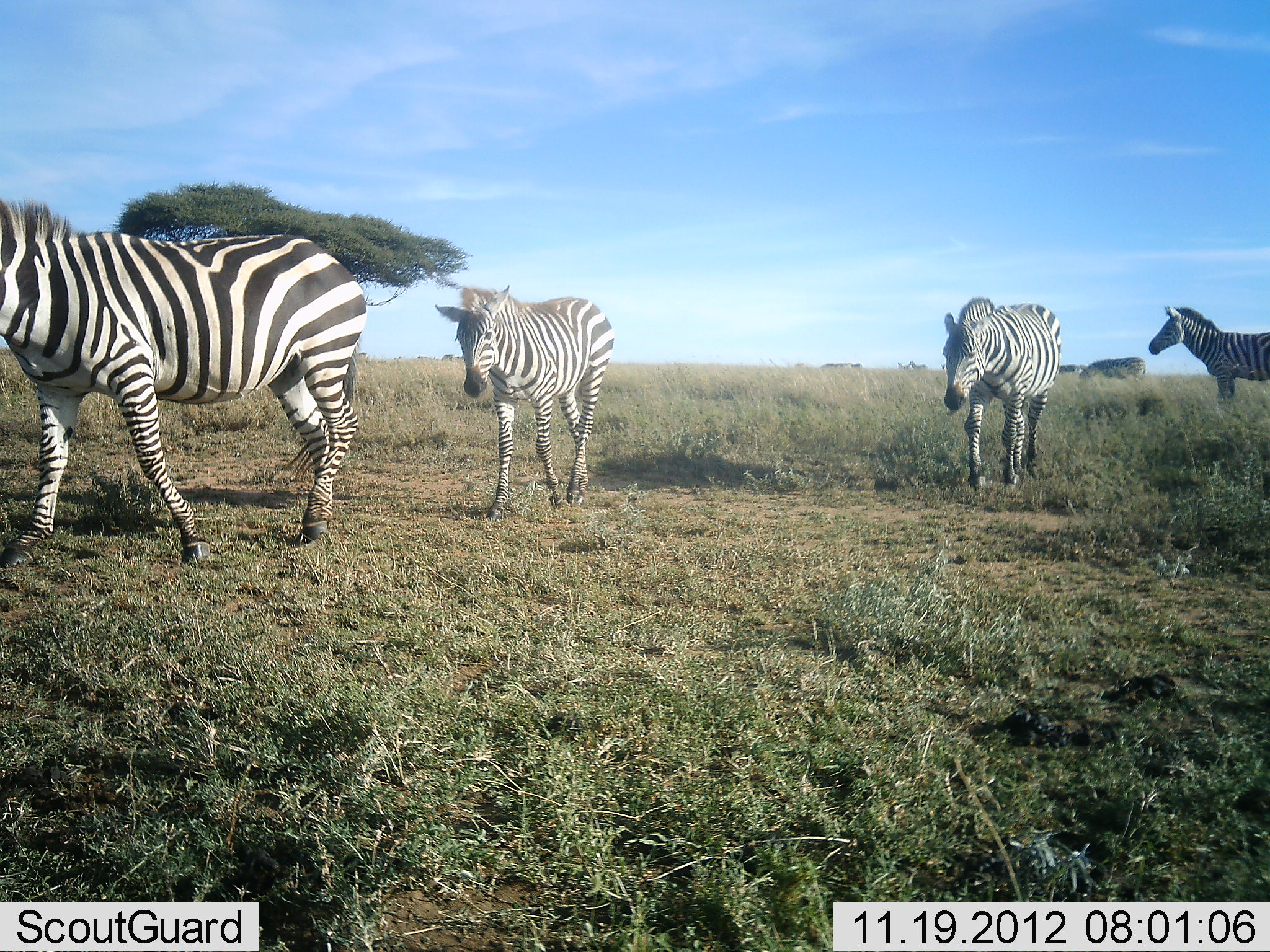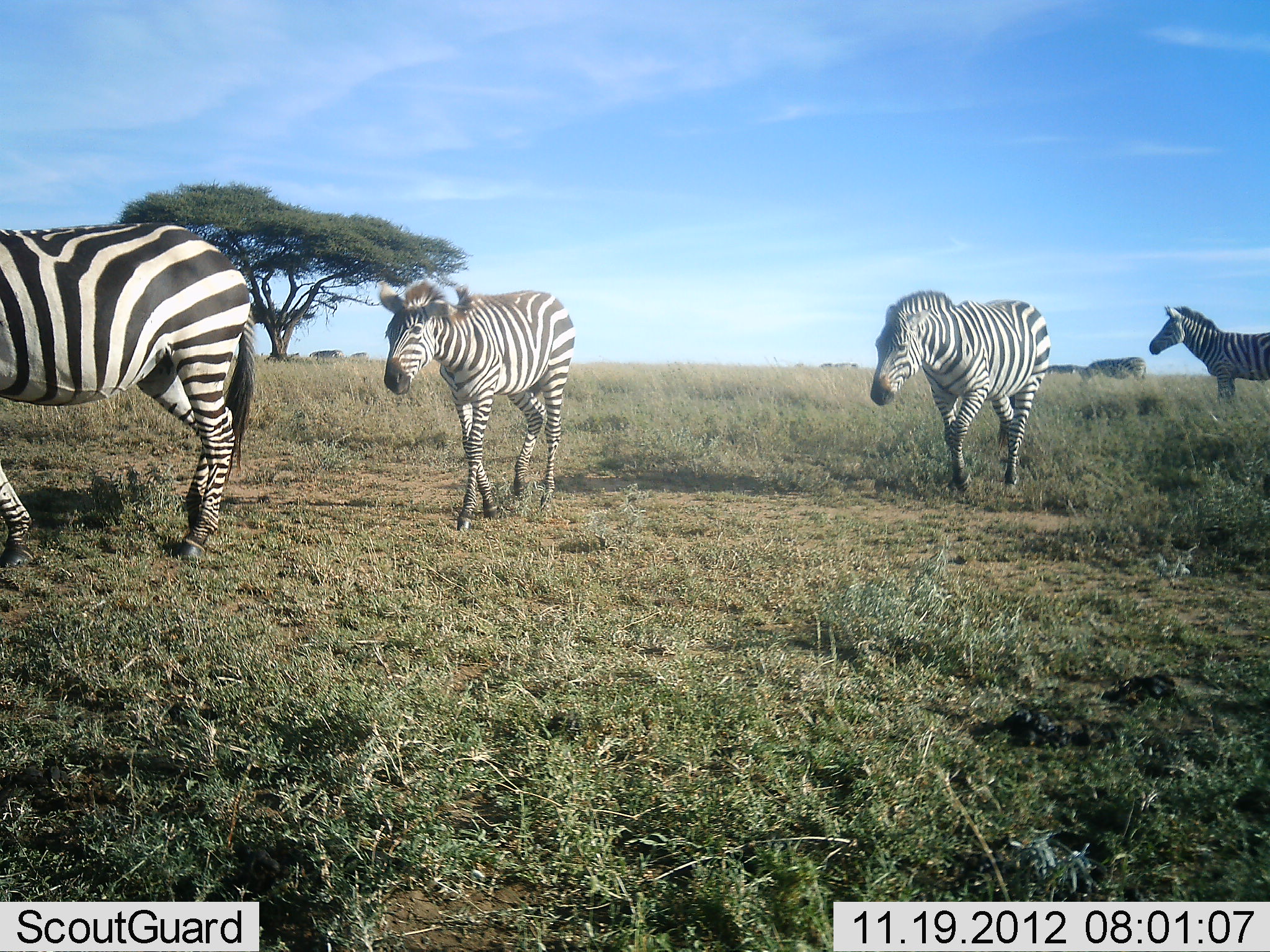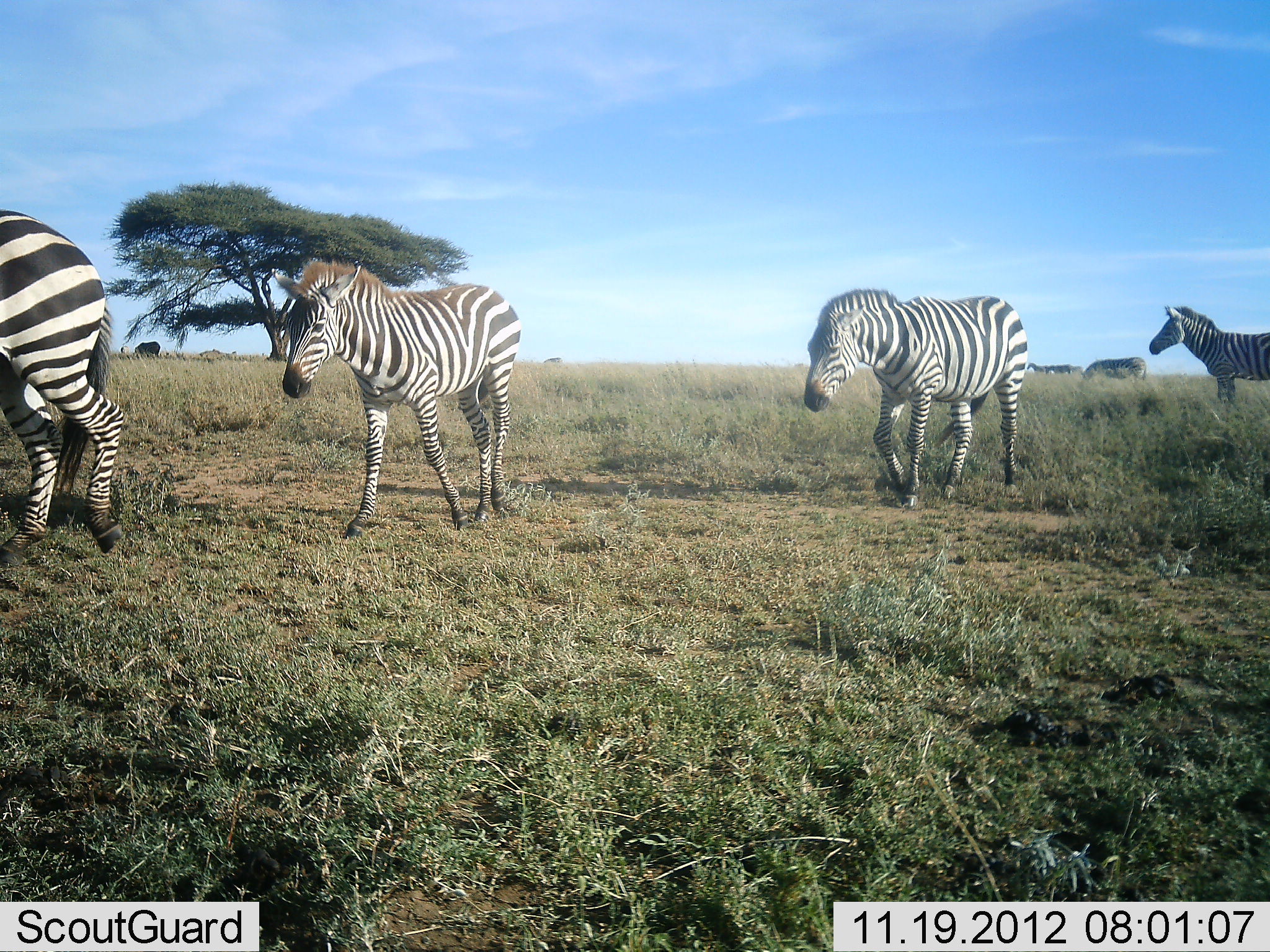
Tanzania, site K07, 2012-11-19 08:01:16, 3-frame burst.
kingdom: Animalia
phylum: Chordata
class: Mammalia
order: Perissodactyla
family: Equidae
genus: Equus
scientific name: Equus quagga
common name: plains zebra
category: zebra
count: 5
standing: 83%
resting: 0%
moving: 100%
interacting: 0%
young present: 25%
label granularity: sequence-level